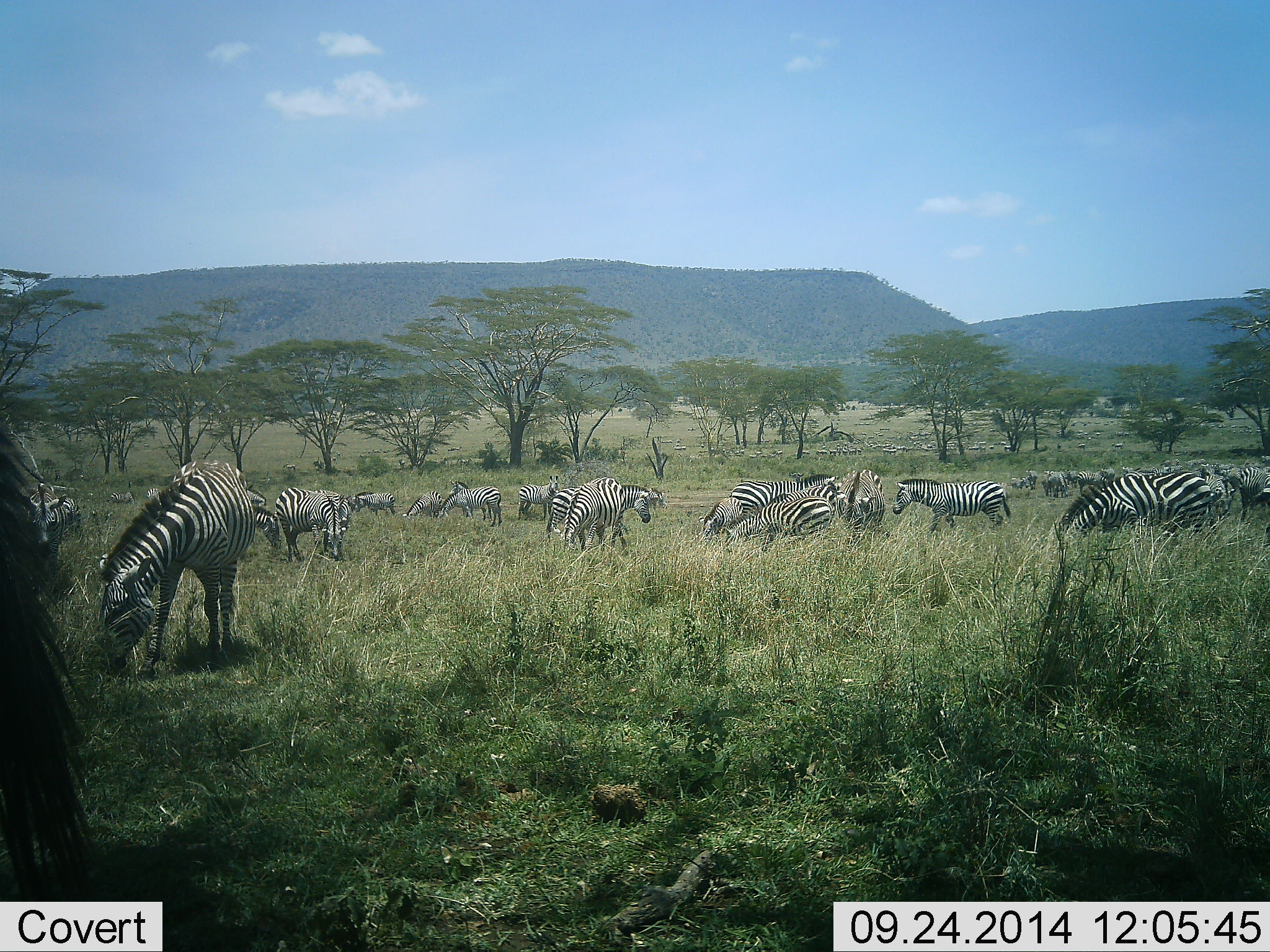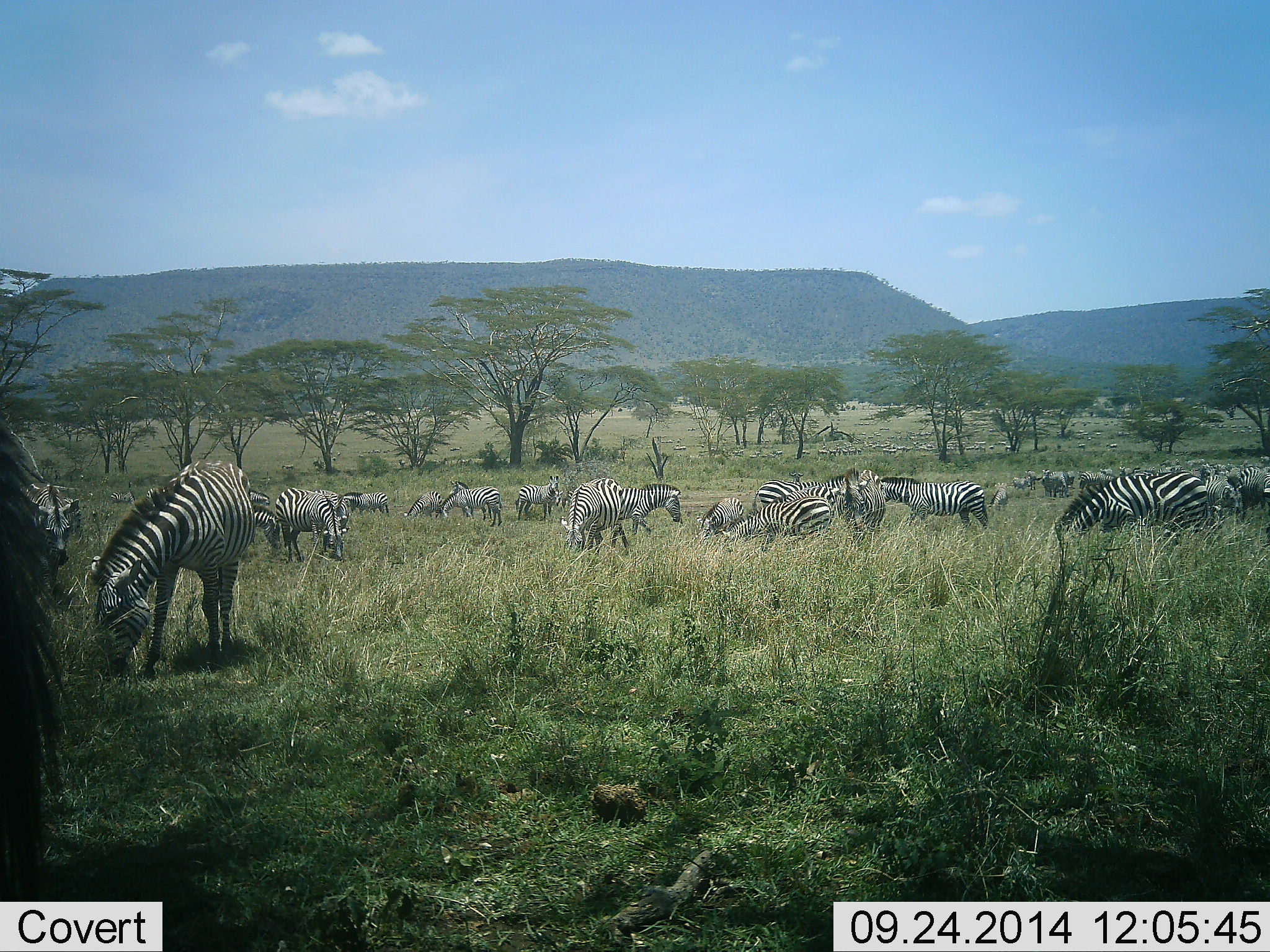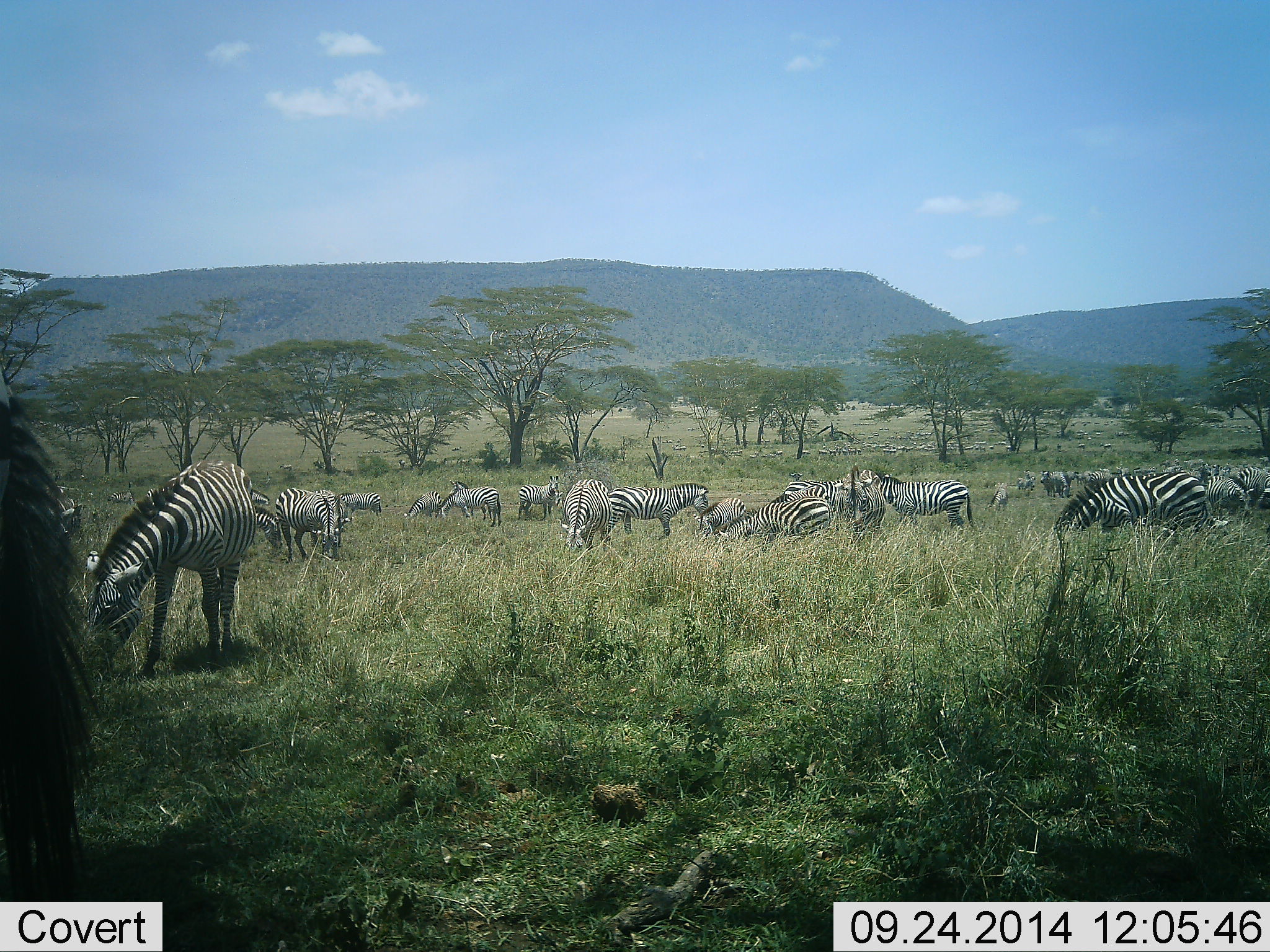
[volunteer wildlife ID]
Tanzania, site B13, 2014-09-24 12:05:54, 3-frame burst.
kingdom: Animalia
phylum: Chordata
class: Mammalia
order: Perissodactyla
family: Equidae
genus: Equus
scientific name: Equus quagga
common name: plains zebra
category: zebra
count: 11-50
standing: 50%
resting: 30%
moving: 50%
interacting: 10%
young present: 0%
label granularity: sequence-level